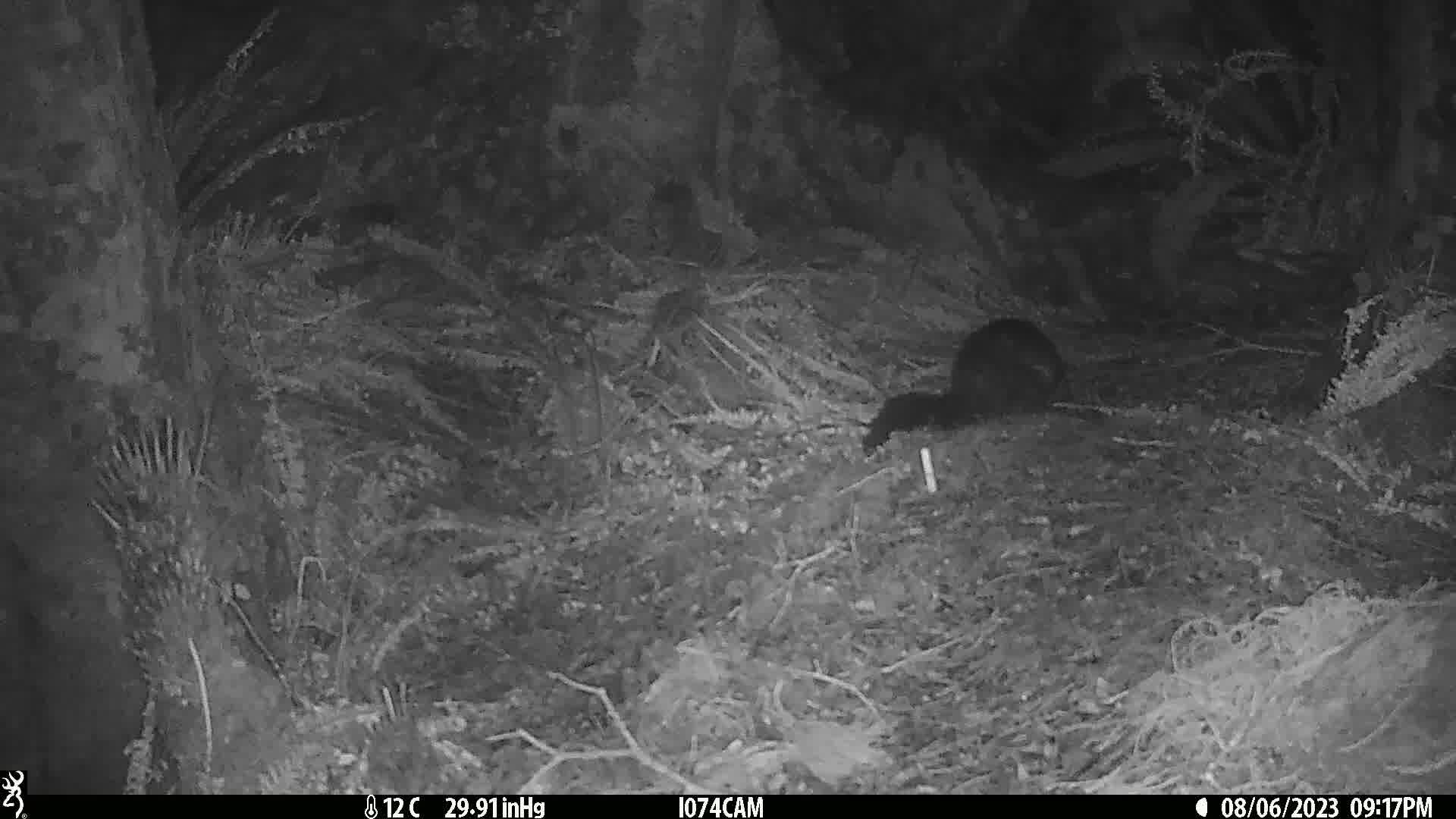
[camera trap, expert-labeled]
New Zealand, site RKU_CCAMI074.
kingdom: Animalia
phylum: Chordata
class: Mammalia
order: Diprotodontia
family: Phalangeridae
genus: Trichosurus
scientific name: Trichosurus vulpecula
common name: common brushtail possum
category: possum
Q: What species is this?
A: Possum (common brushtail possum) (Trichosurus vulpecula).